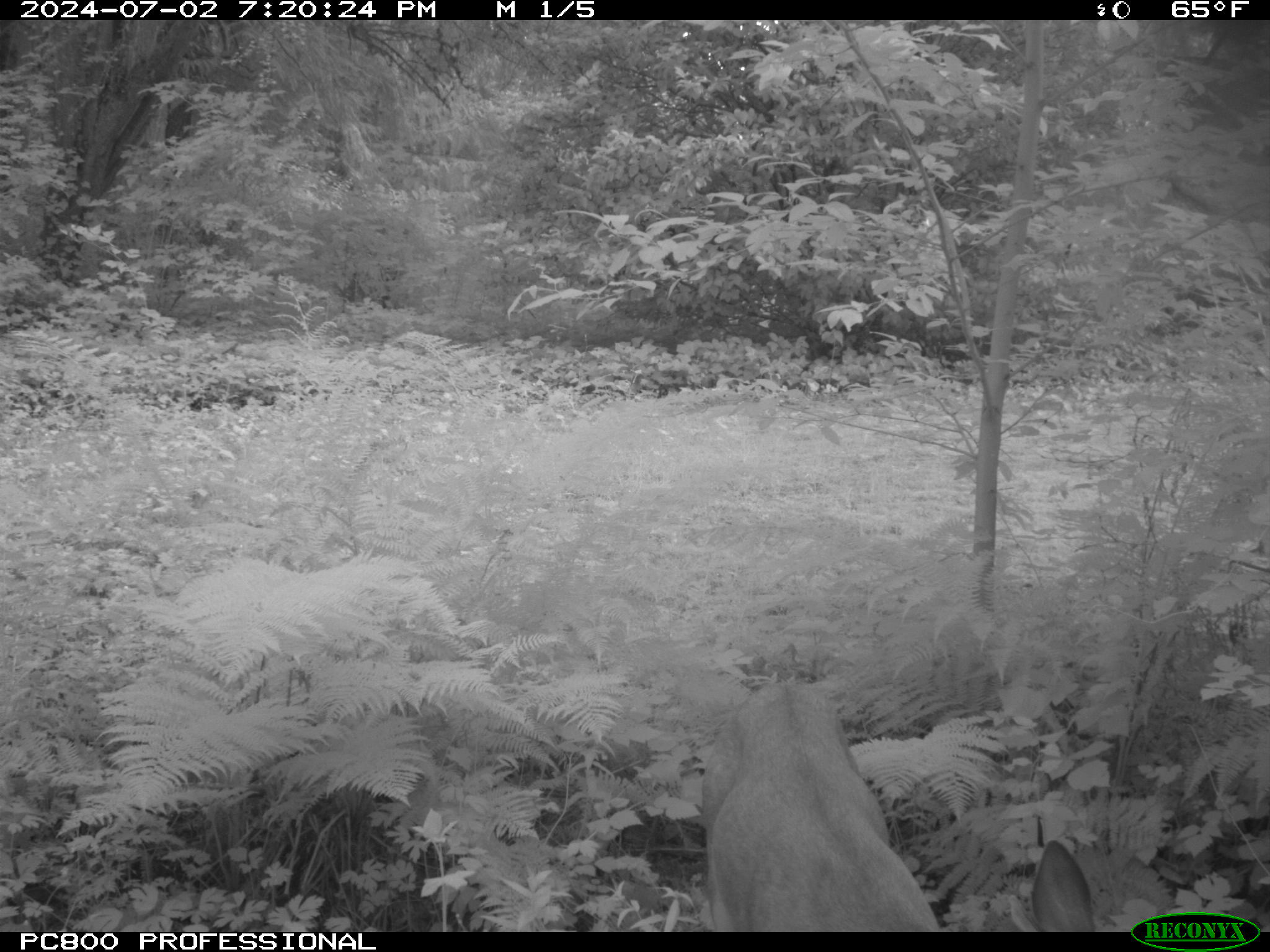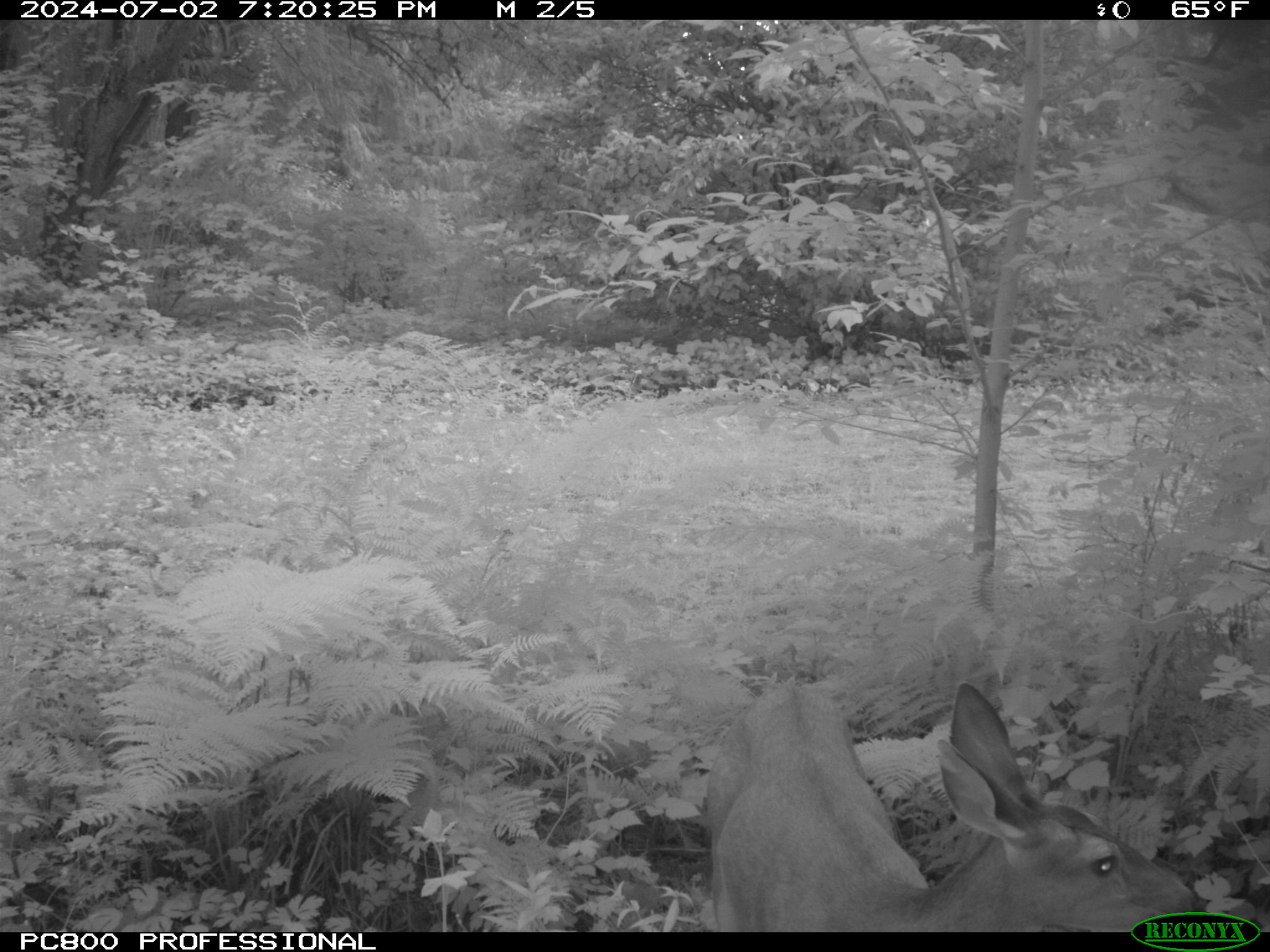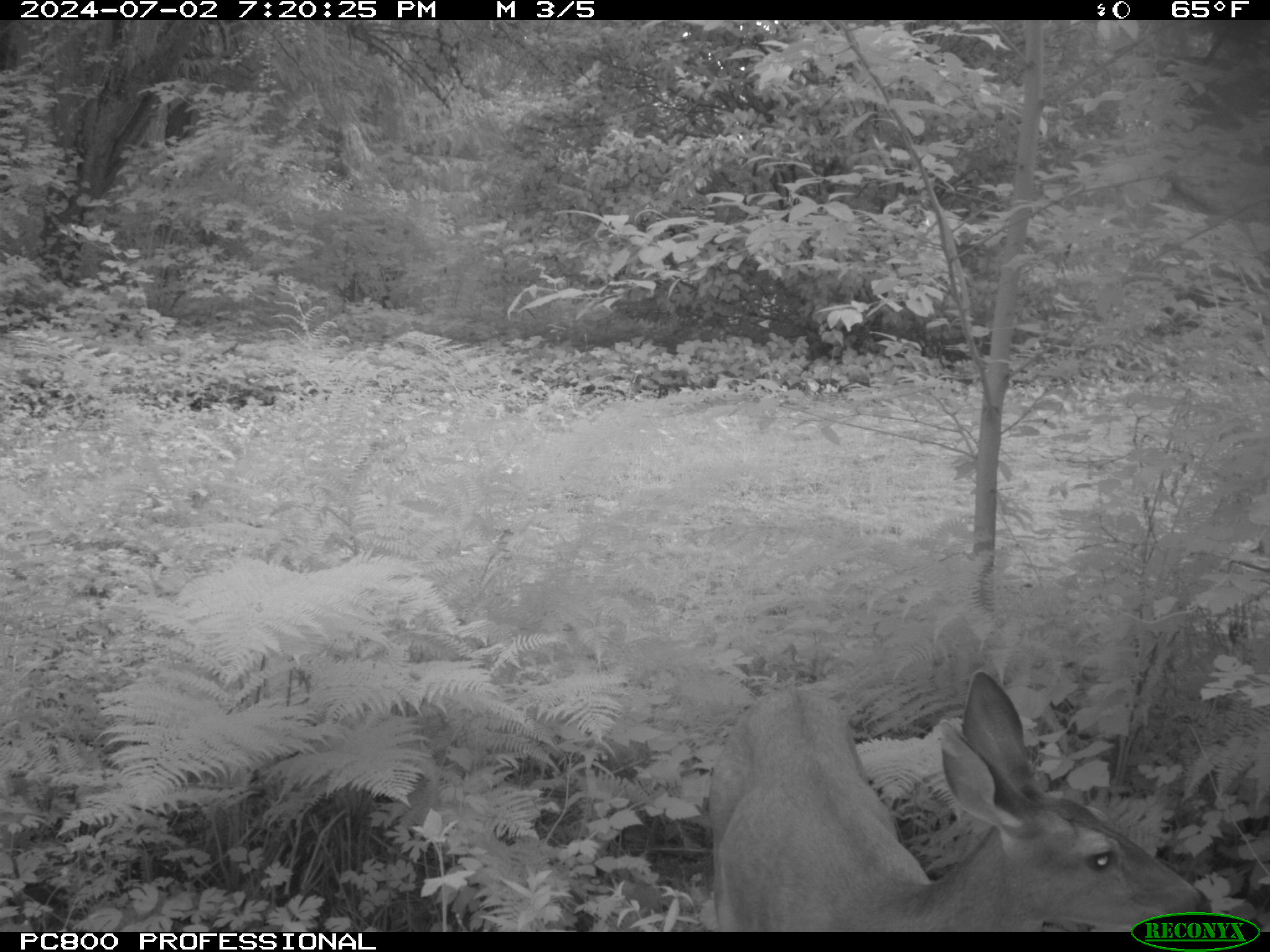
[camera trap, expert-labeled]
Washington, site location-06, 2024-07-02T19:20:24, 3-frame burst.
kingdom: Animalia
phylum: Chordata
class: Mammalia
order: Artiodactyla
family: Cervidae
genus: Odocoileus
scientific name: Odocoileus hemionus columbianus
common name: columbian blacktail deer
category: deer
Deer (columbian blacktail deer) (Odocoileus hemionus columbianus).